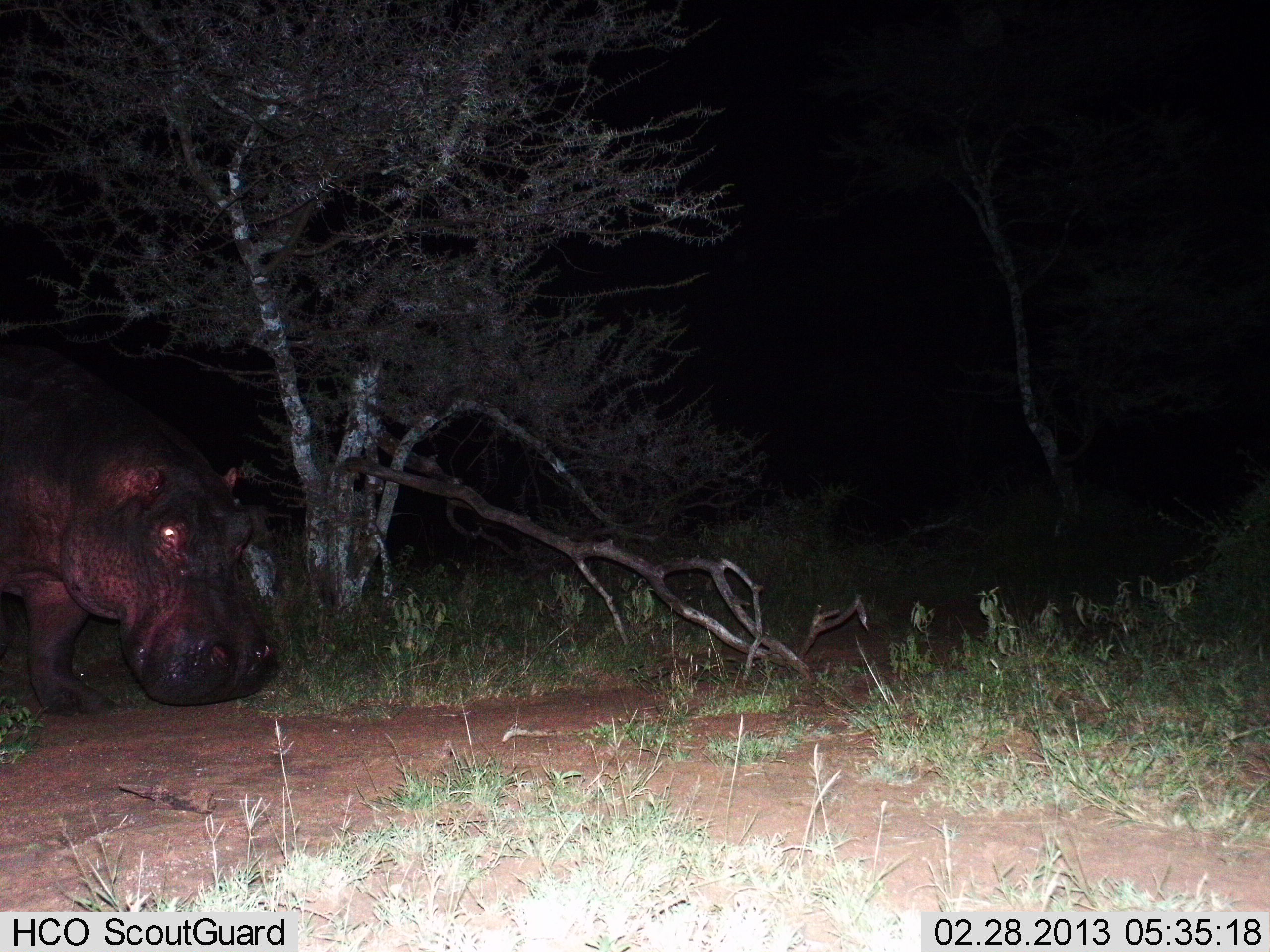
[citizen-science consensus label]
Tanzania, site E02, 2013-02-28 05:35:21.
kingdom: Animalia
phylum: Chordata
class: Mammalia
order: Artiodactyla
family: Hippopotamidae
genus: Hippopotamus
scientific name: Hippopotamus amphibius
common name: hippopotamus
Hippopotamus (Hippopotamus amphibius), count 1. Behavior (volunteer vote fractions): standing 67%, resting 0%, moving 33%, interacting 0%. Young present (vote fraction): 0%. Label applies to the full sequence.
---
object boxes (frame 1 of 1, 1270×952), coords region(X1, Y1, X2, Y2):
animal: region(1, 340, 280, 718)